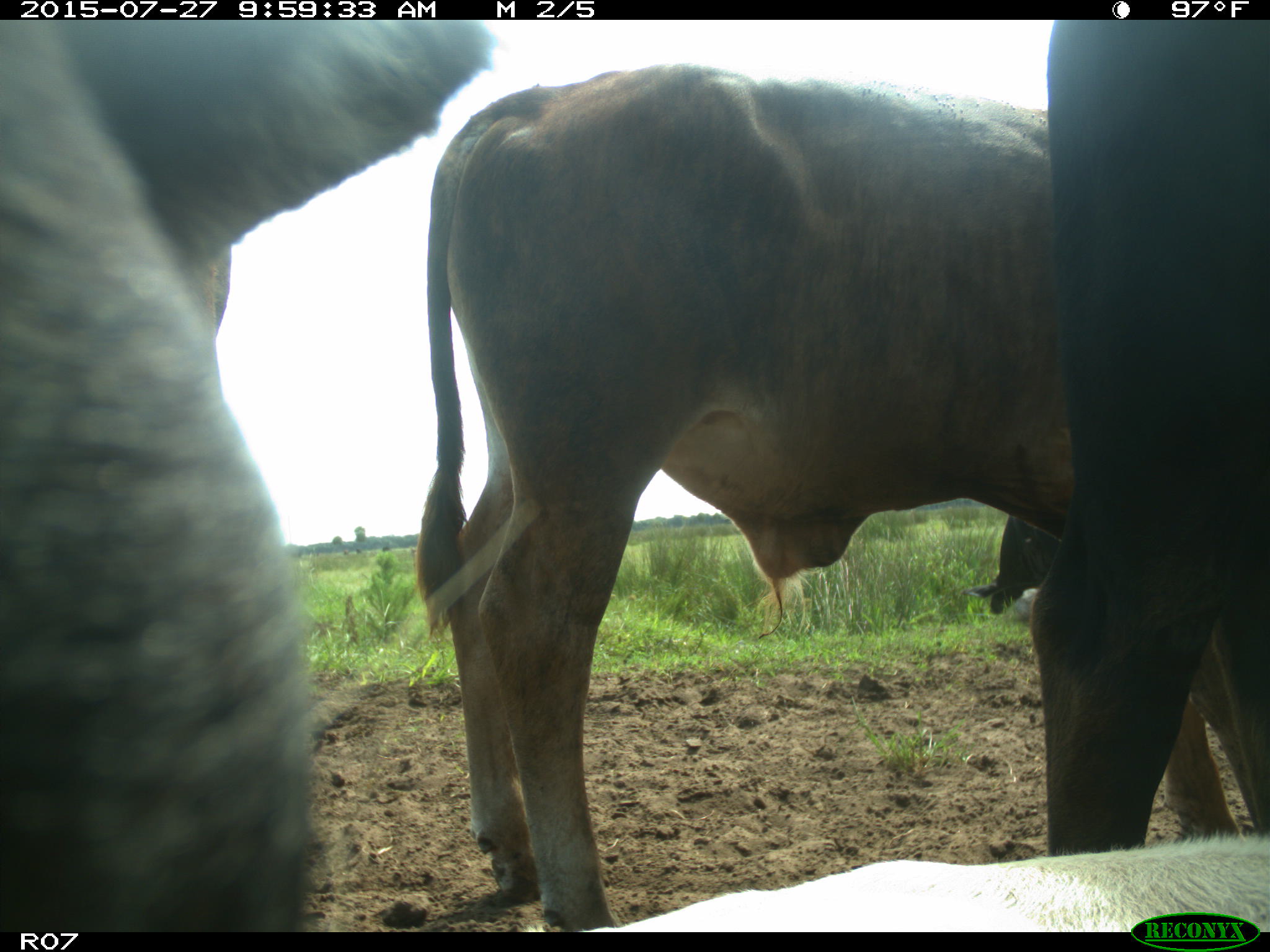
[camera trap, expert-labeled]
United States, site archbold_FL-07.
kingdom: Animalia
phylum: Chordata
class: Mammalia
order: Artiodactyla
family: Bovidae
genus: Bos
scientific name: Bos taurus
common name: domestic cow